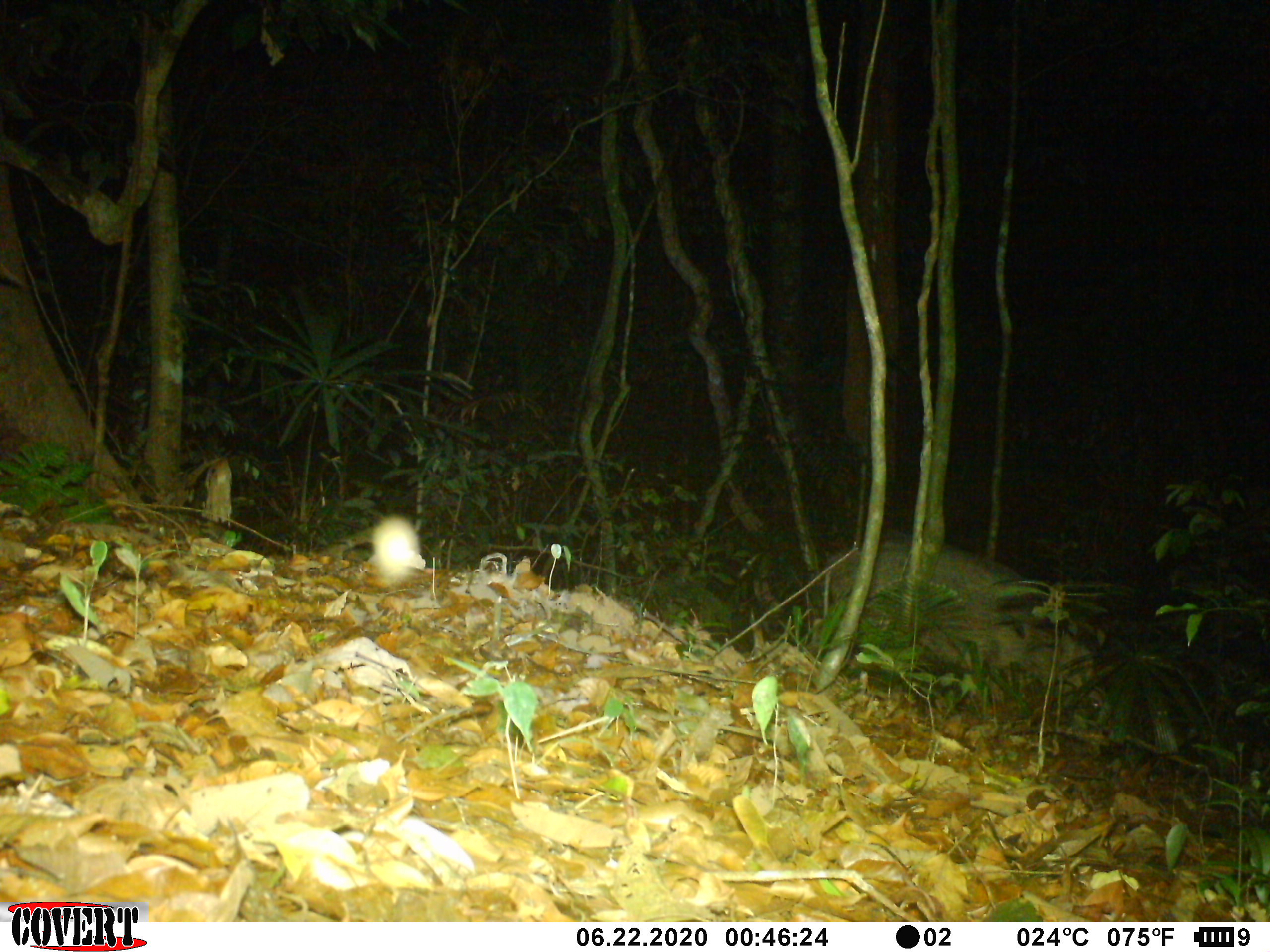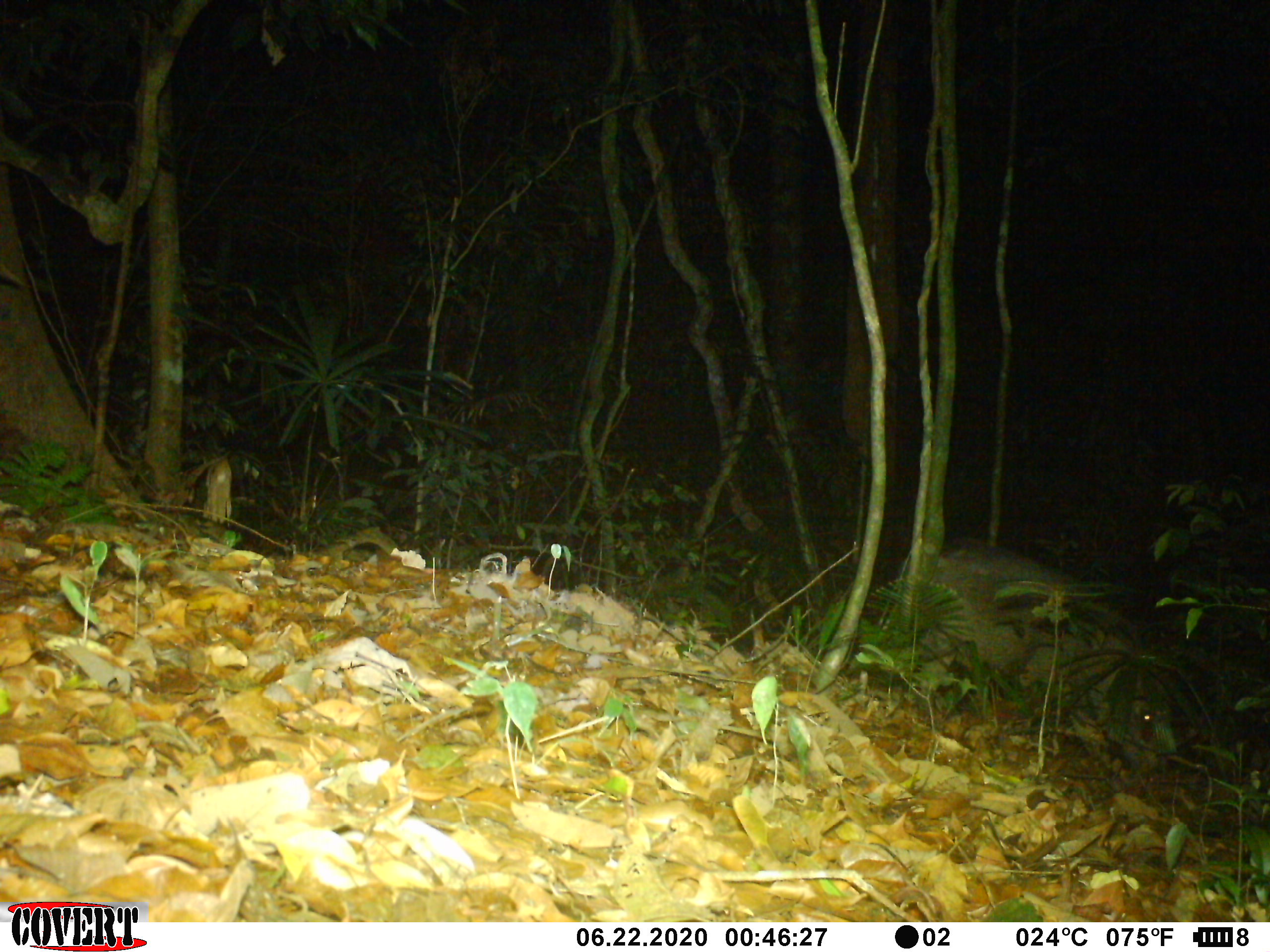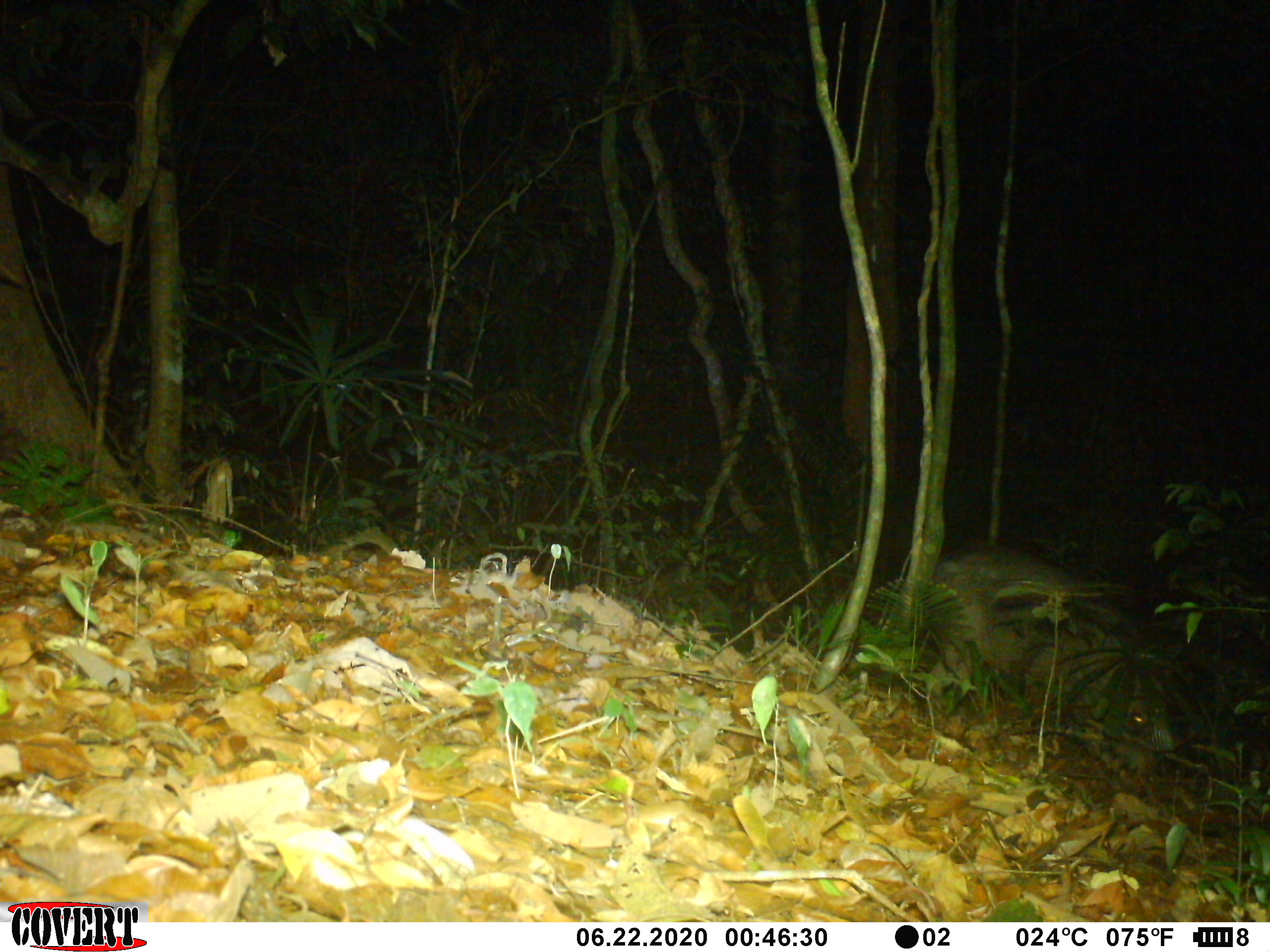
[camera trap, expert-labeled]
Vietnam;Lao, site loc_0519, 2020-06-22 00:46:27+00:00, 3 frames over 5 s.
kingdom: Animalia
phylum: Chordata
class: Mammalia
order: Artiodactyla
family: Suidae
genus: Sus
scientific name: Sus scrofa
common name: eurasian wild pig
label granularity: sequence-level